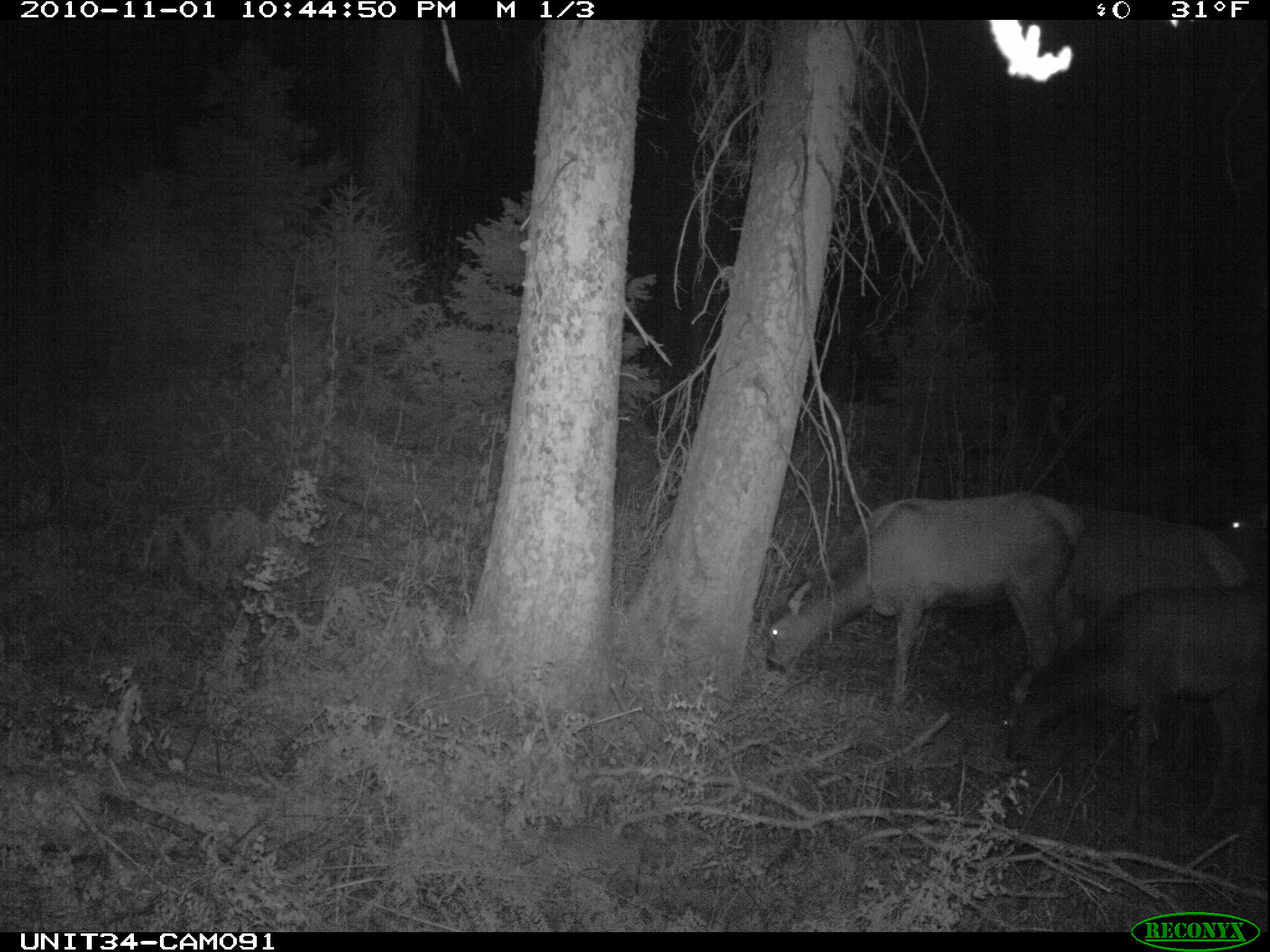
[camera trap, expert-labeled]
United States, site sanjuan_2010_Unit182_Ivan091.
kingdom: Animalia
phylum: Chordata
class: Mammalia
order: Artiodactyla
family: Cervidae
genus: Cervus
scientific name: Cervus elaphus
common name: red deer